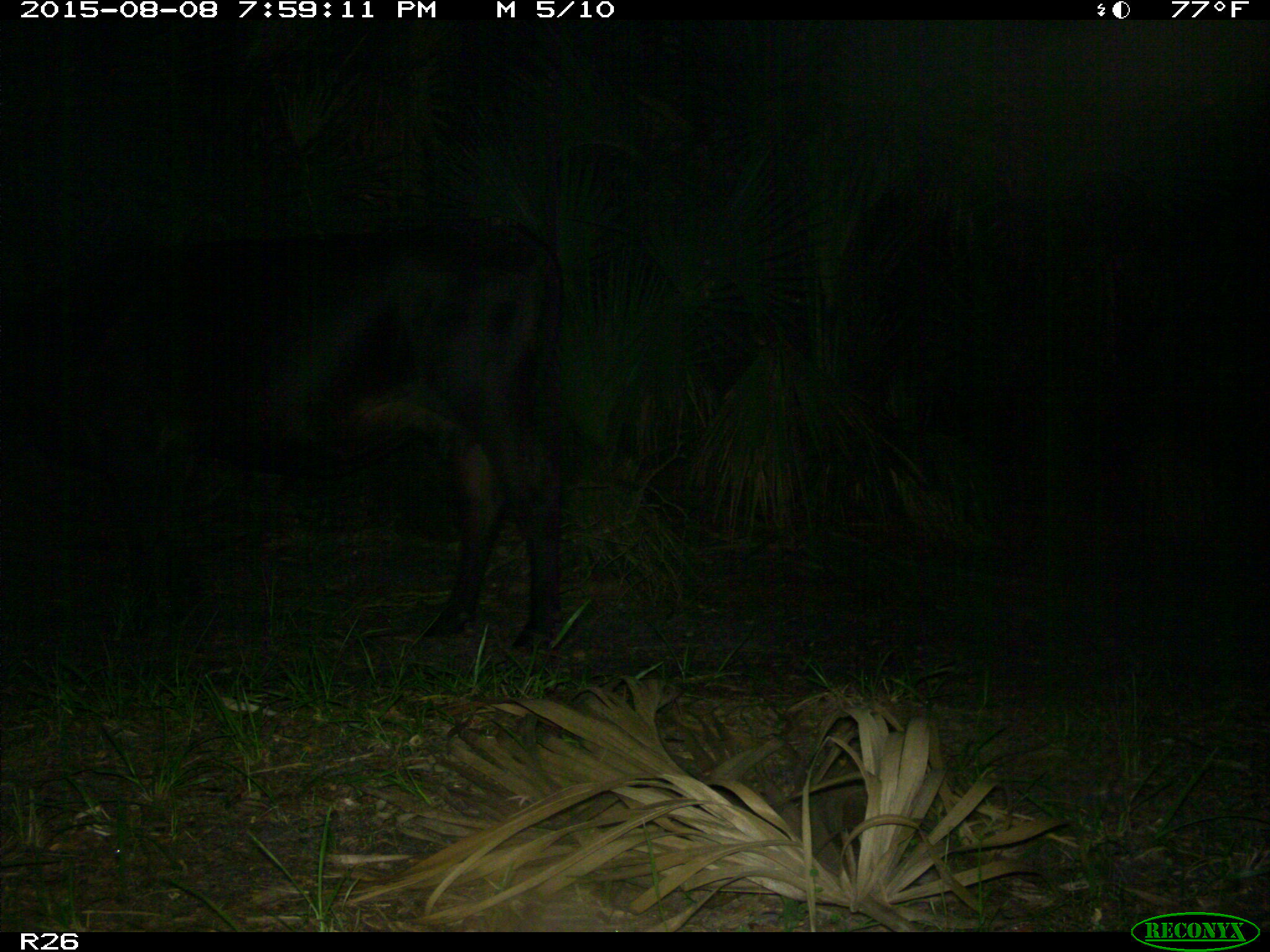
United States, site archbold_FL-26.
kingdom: Animalia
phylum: Chordata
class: Mammalia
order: Artiodactyla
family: Bovidae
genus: Bos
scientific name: Bos taurus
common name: domestic cow